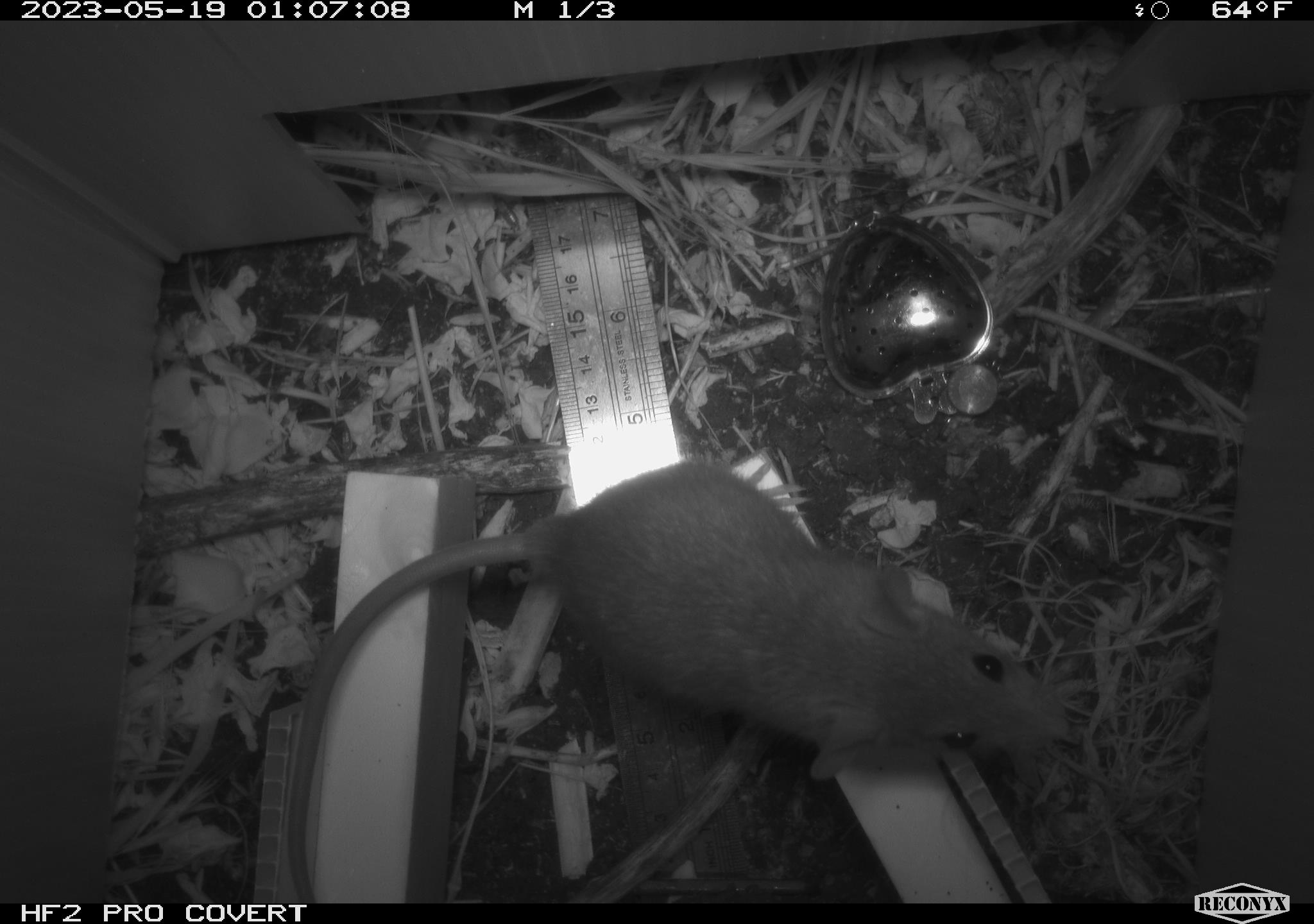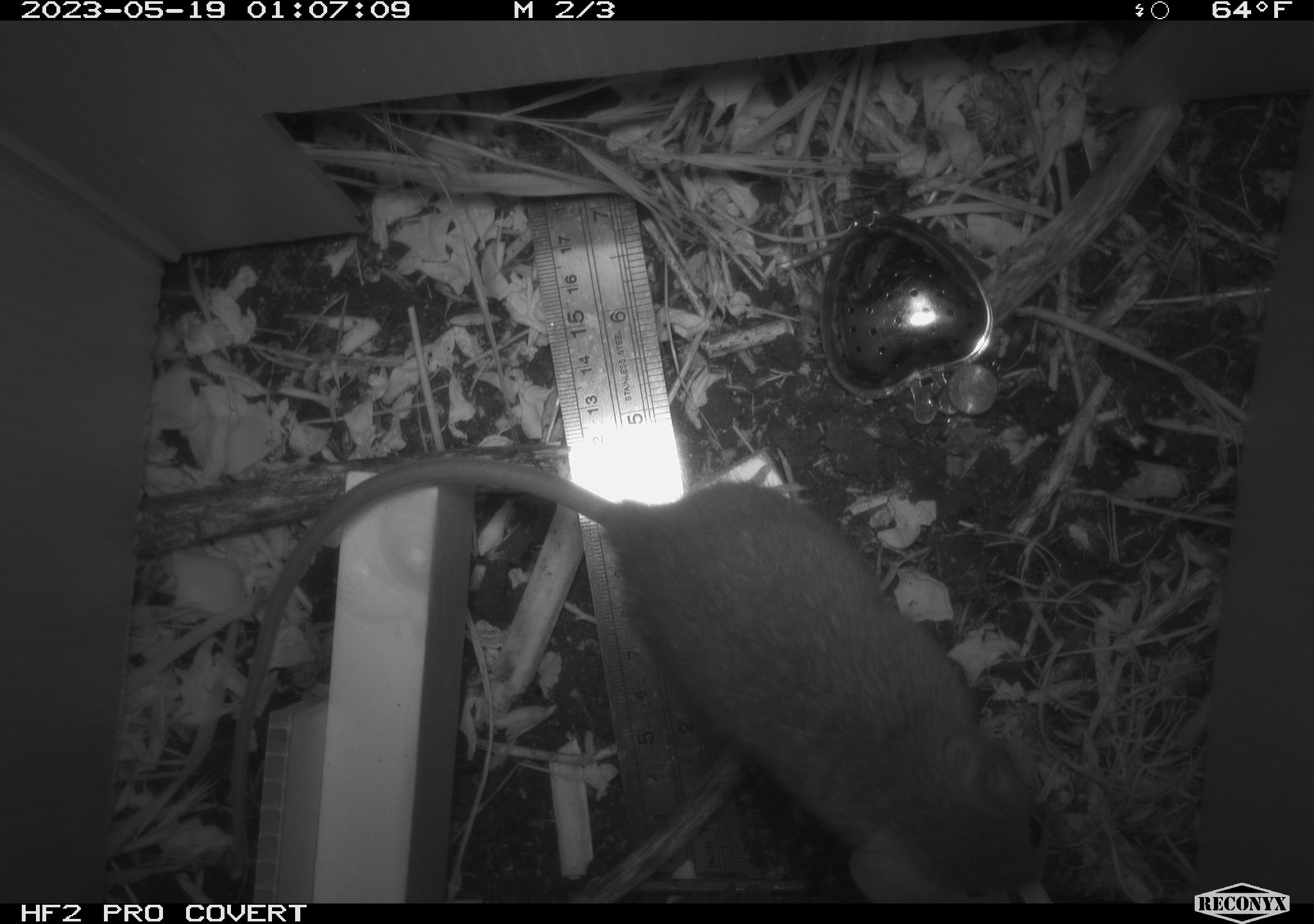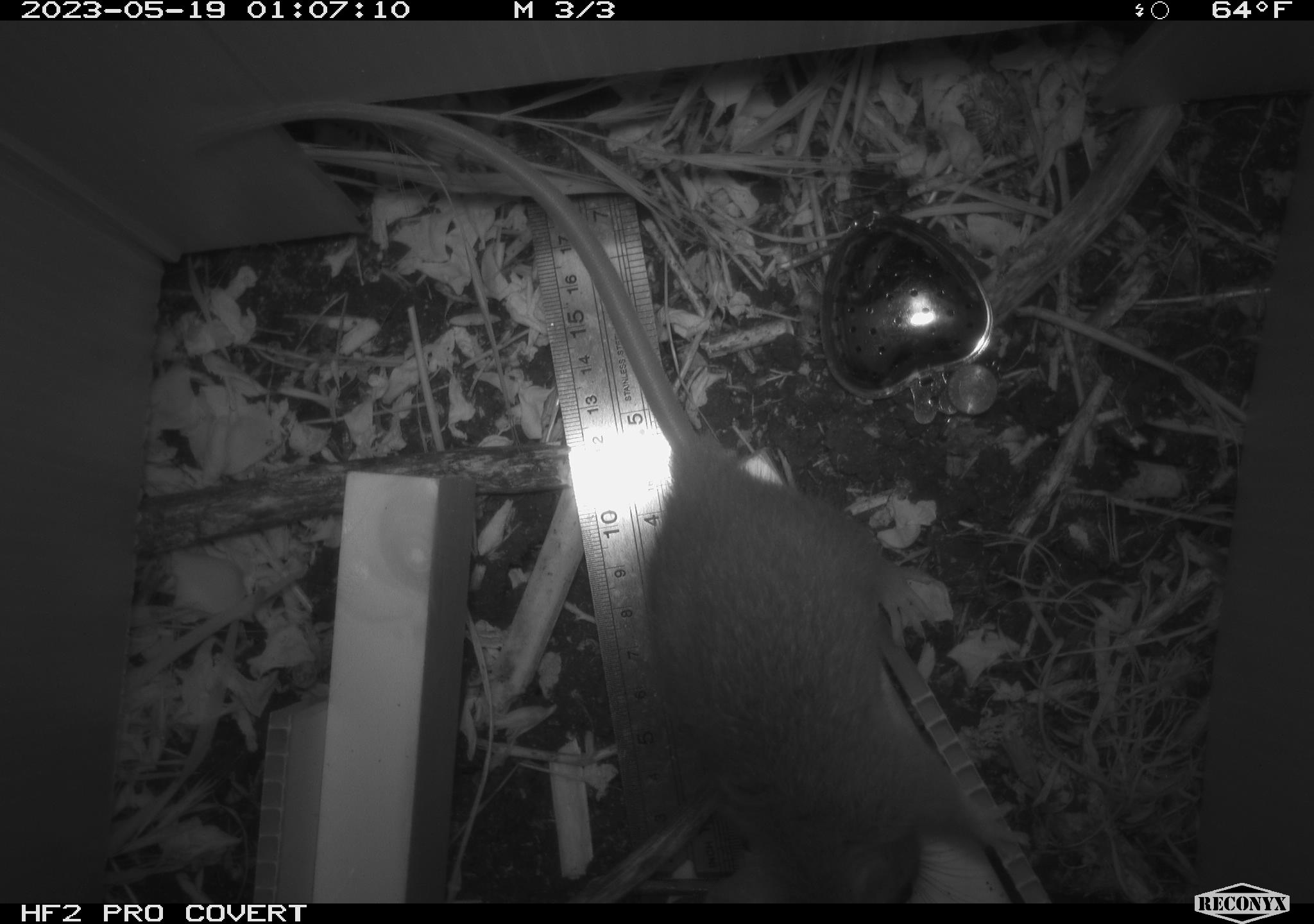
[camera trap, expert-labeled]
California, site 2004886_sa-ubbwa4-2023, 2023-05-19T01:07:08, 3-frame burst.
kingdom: Animalia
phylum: Chordata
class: Mammalia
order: Rodentia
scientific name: Rodentia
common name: mouse species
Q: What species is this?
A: Mouse species (Rodentia).